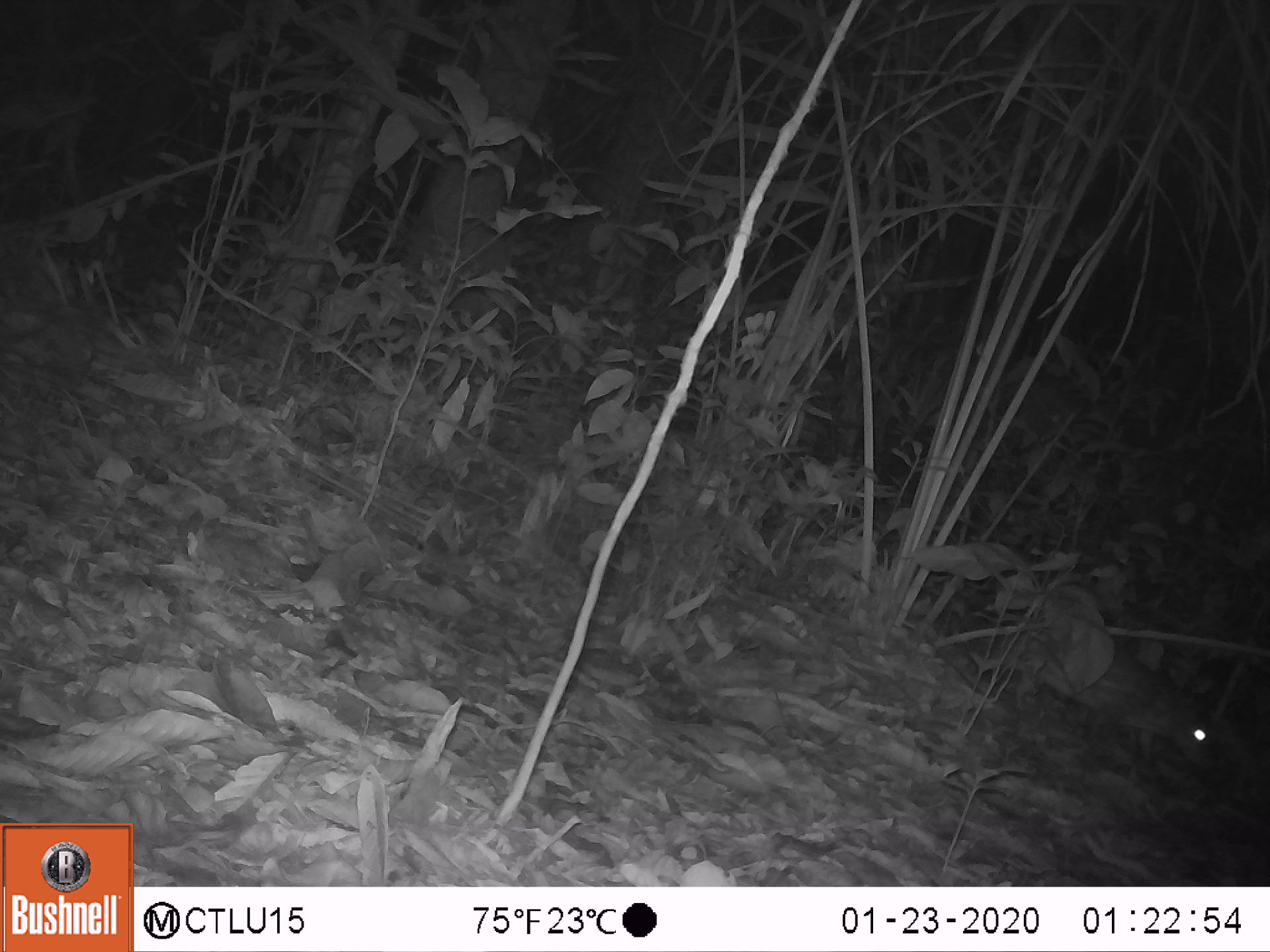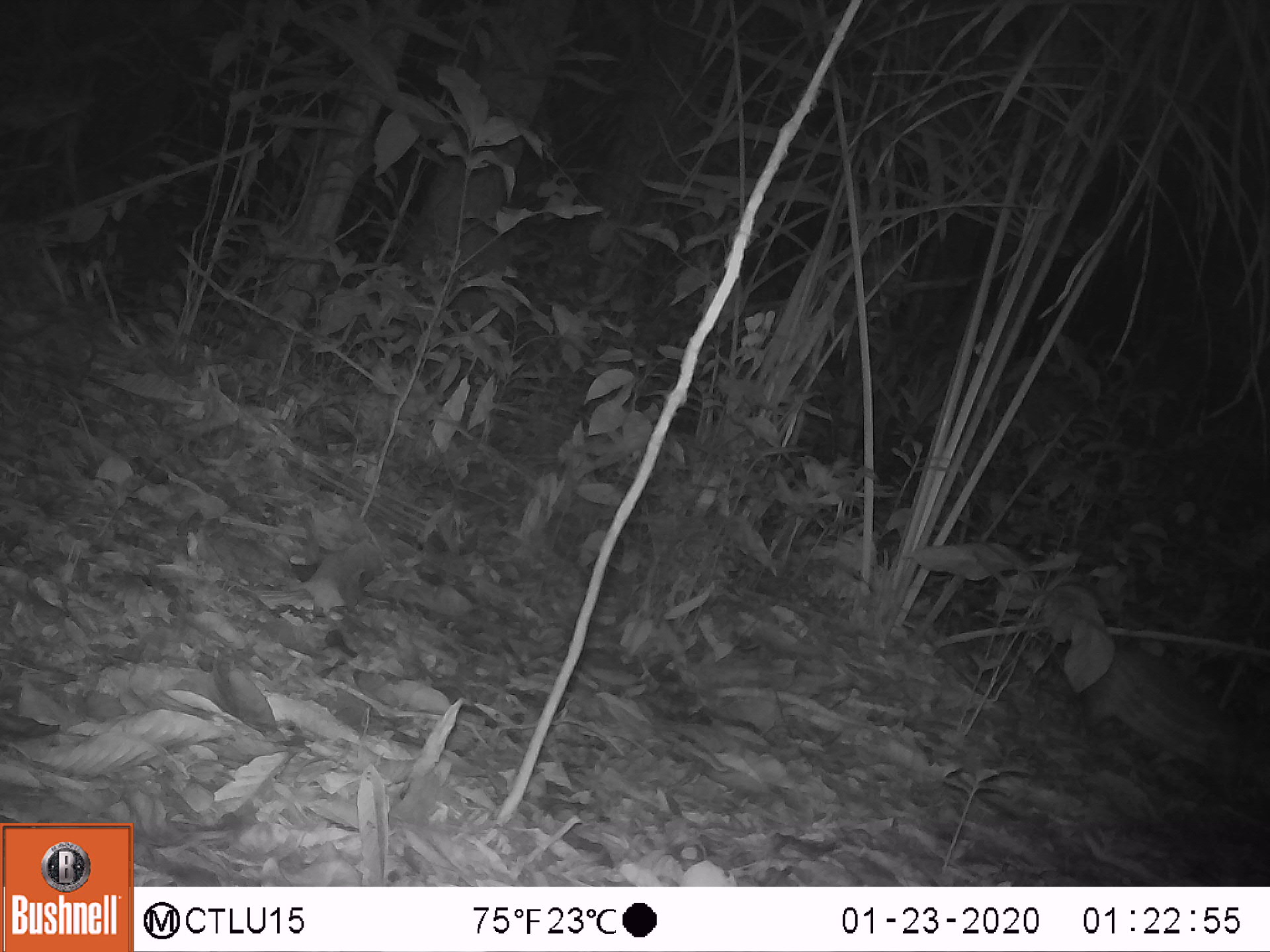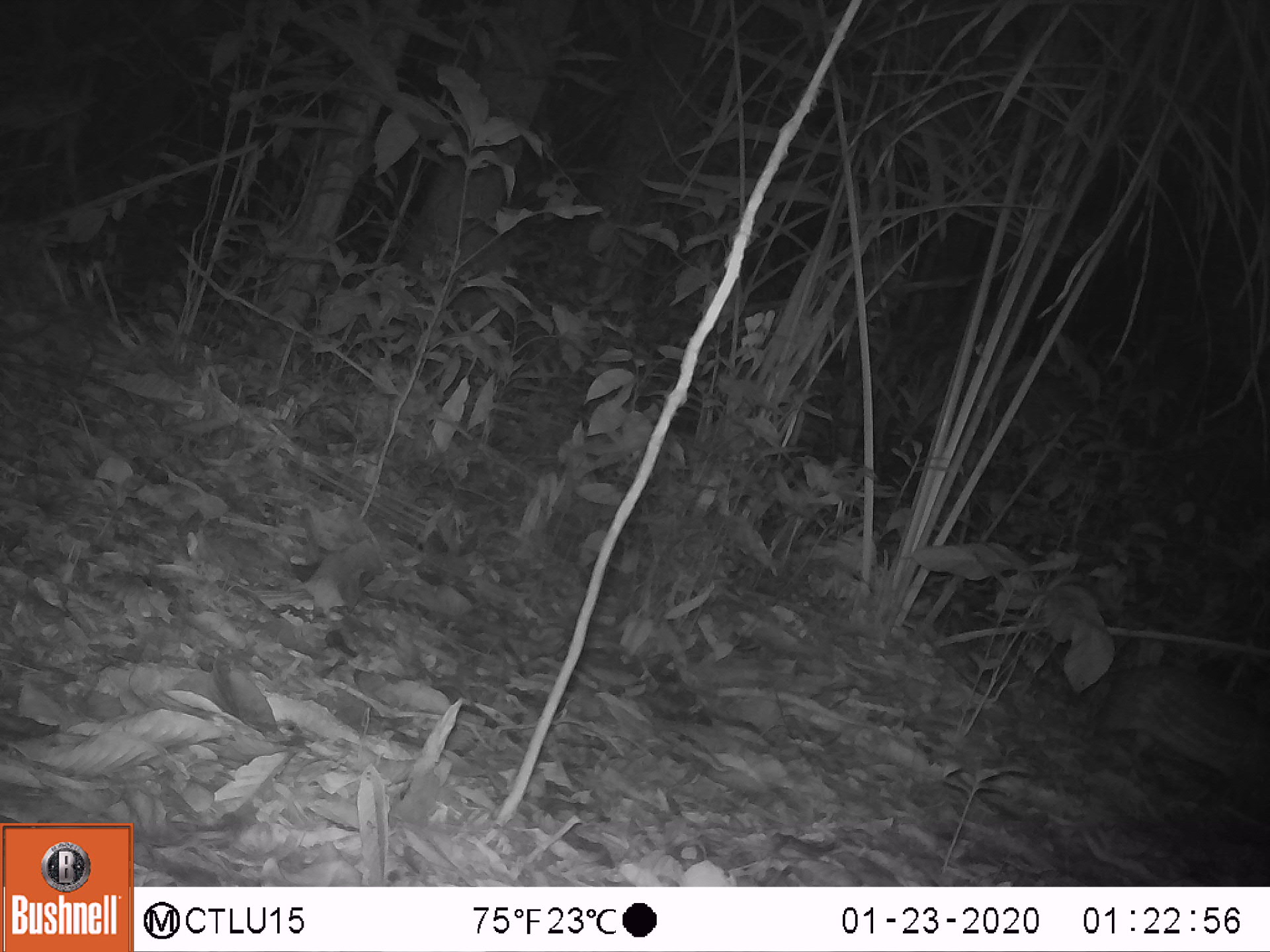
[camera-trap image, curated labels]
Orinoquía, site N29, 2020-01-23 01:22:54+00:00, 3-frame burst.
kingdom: Animalia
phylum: Chordata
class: Mammalia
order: Rodentia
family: Cuniculidae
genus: Cuniculus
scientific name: Cuniculus paca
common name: spotted paca